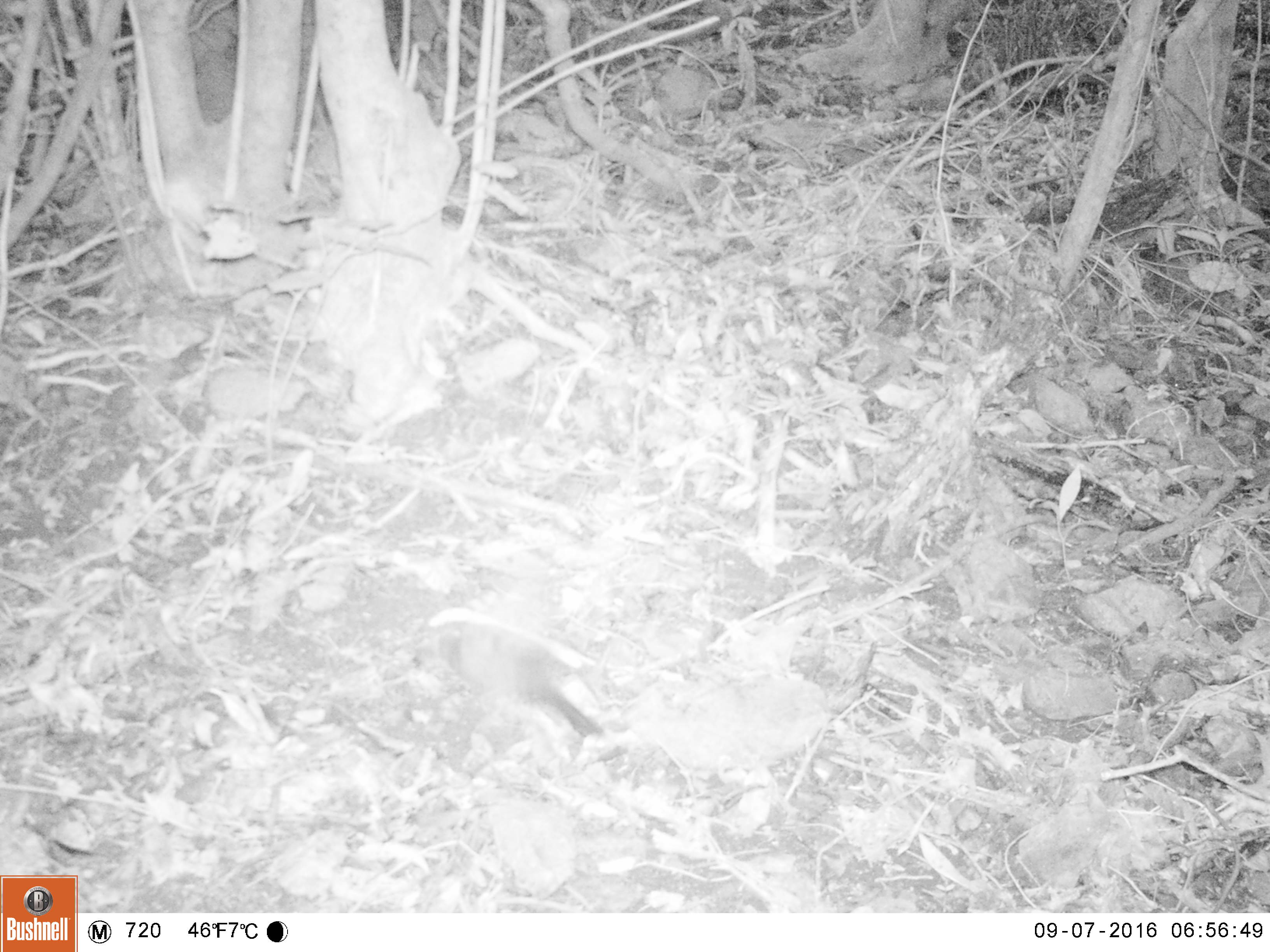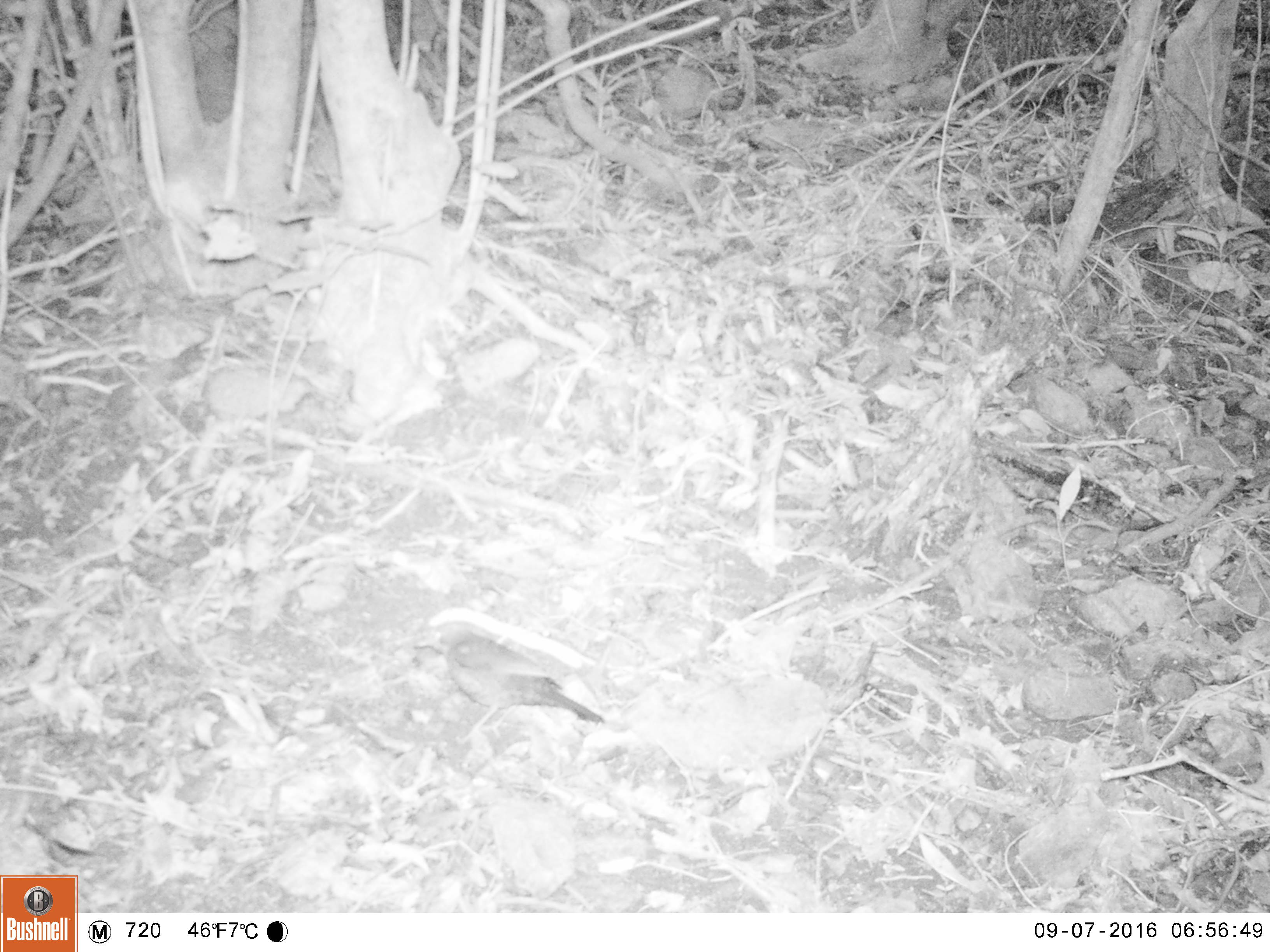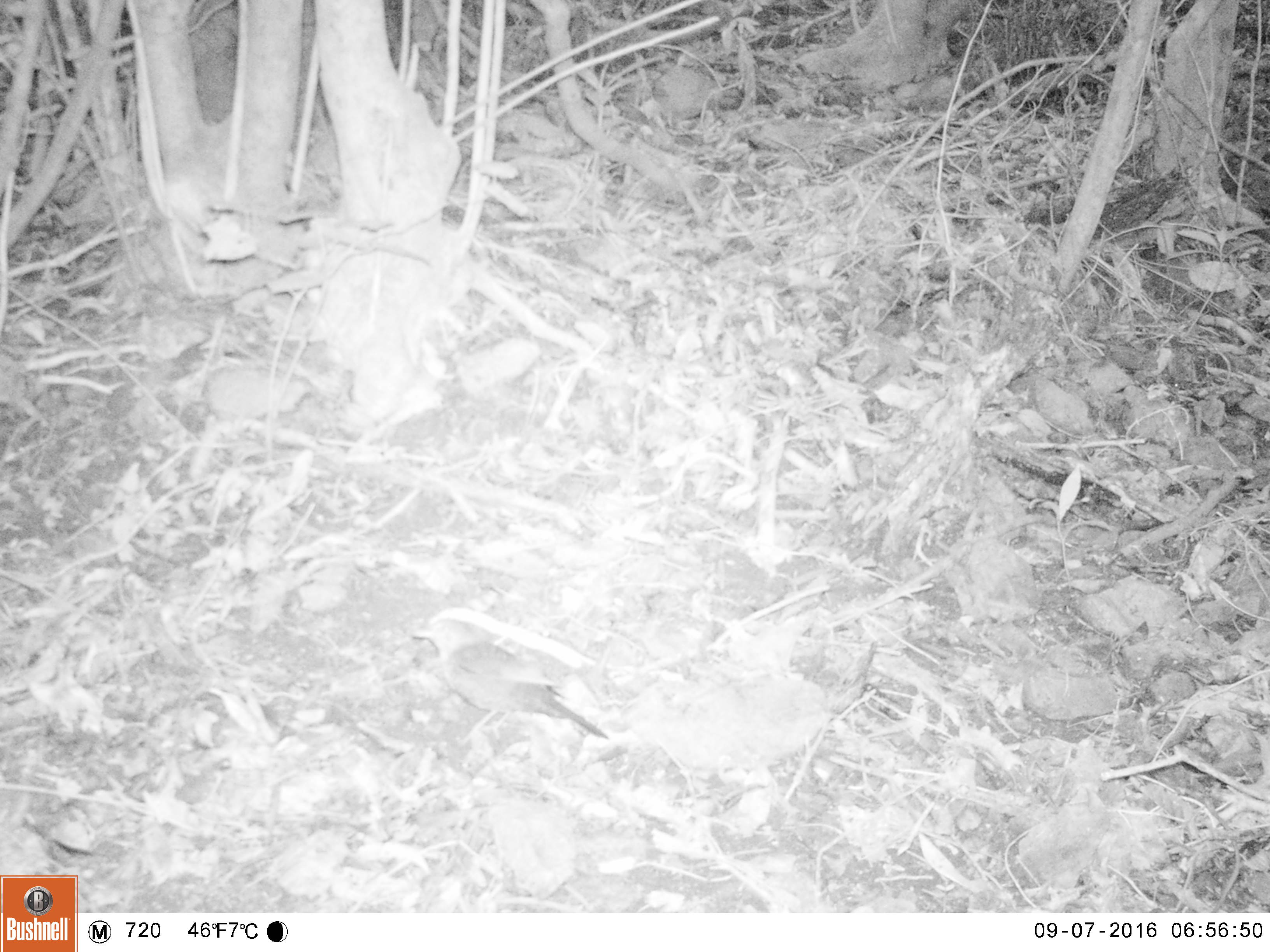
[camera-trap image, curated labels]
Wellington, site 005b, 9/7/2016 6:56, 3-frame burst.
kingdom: Animalia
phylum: Chordata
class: Aves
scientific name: Aves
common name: bird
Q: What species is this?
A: Bird (Aves).